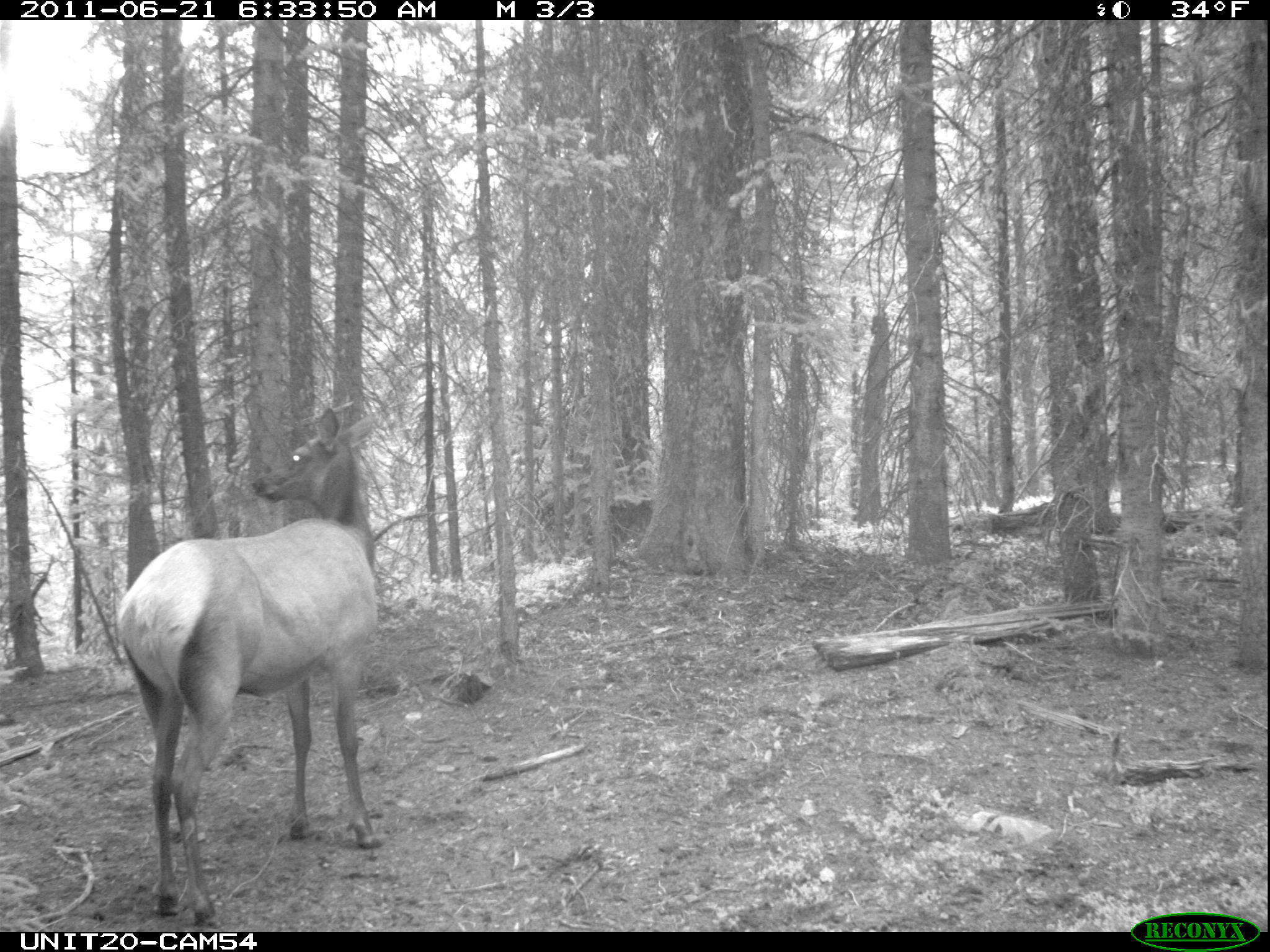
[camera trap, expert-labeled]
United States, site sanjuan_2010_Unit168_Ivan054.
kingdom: Animalia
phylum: Chordata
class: Mammalia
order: Artiodactyla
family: Cervidae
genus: Cervus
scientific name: Cervus elaphus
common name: red deer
Cervus elaphus (red deer).